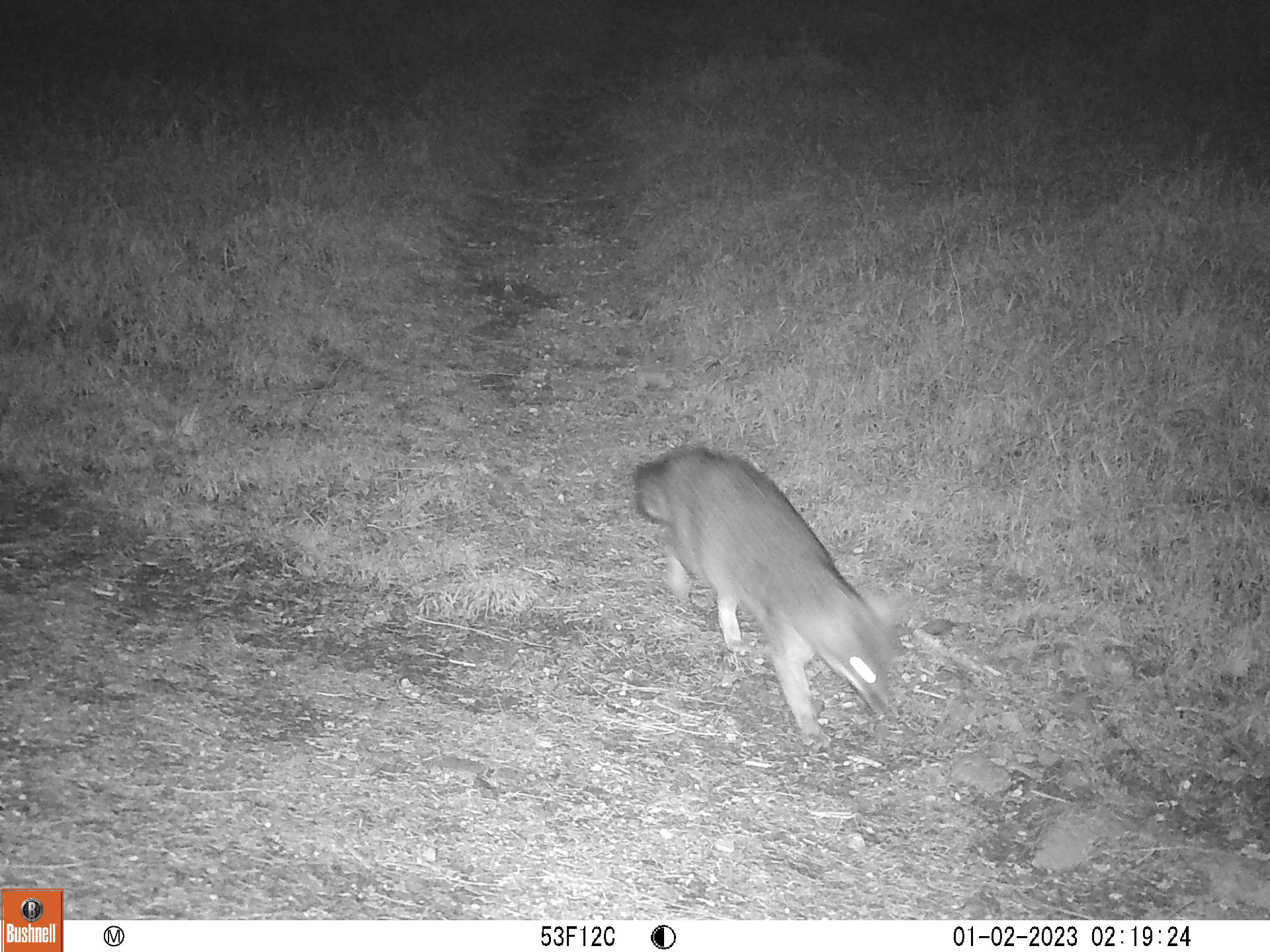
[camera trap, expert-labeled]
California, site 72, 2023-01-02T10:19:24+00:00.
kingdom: Animalia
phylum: Chordata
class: Mammalia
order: Carnivora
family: Canidae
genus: Urocyon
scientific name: Urocyon cinereoargenteus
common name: gray fox